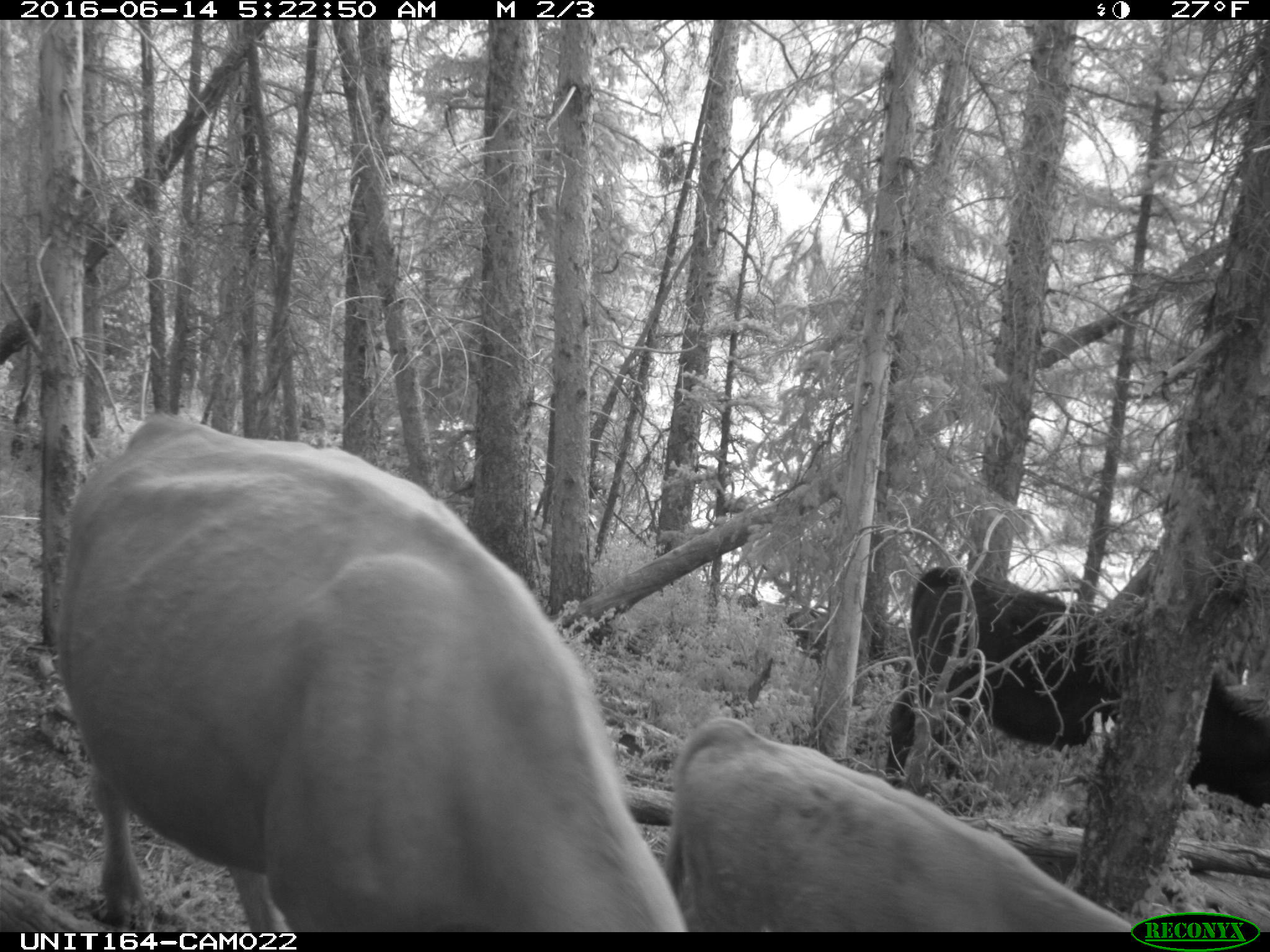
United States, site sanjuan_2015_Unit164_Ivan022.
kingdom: Animalia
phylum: Chordata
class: Mammalia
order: Artiodactyla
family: Bovidae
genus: Bos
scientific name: Bos taurus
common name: domestic cow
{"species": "Bos taurus (domestic cow)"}